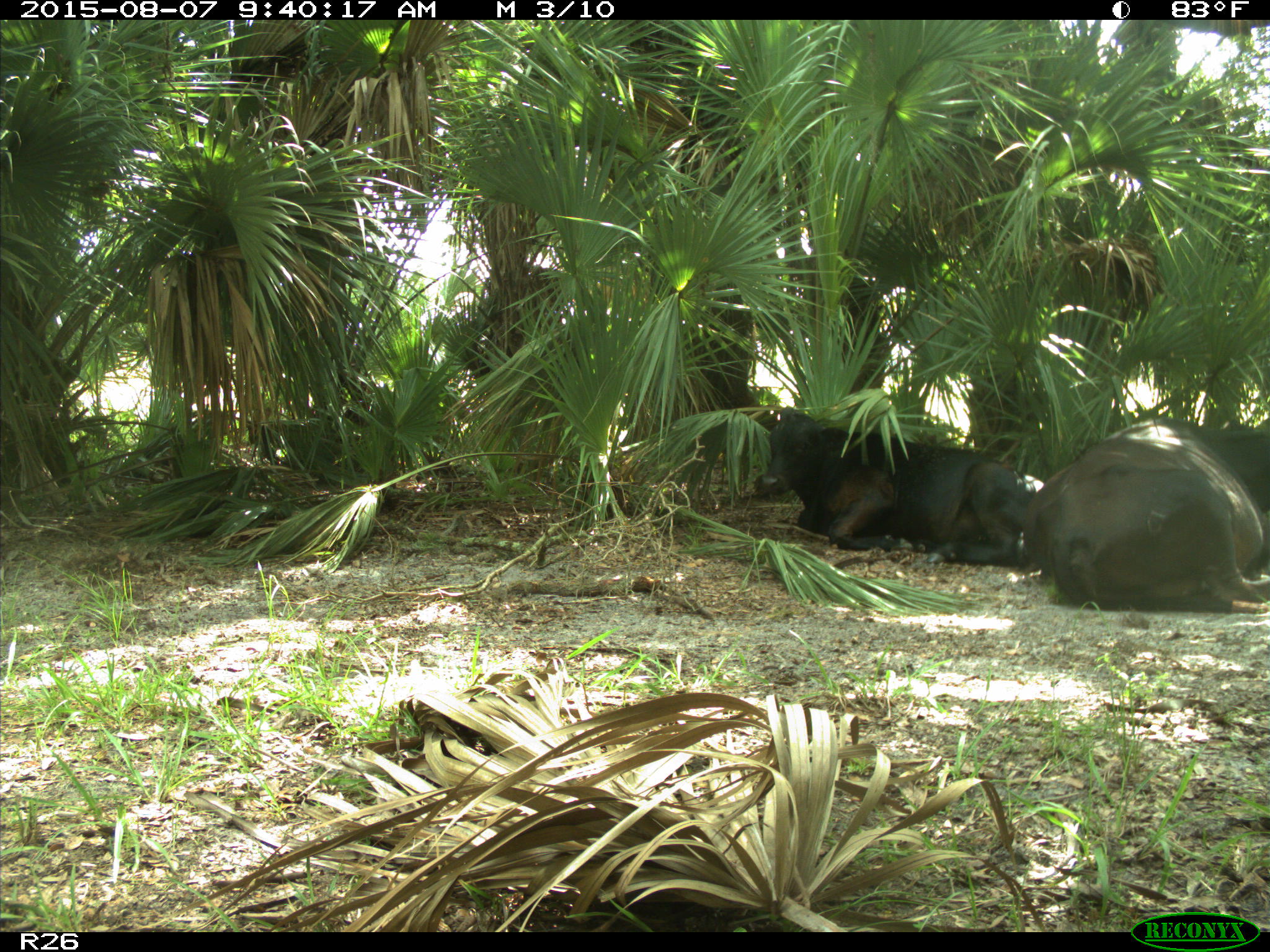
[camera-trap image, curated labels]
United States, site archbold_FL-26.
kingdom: Animalia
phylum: Chordata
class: Mammalia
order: Artiodactyla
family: Bovidae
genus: Bos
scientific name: Bos taurus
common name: domestic cow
Bos taurus (domestic cow).